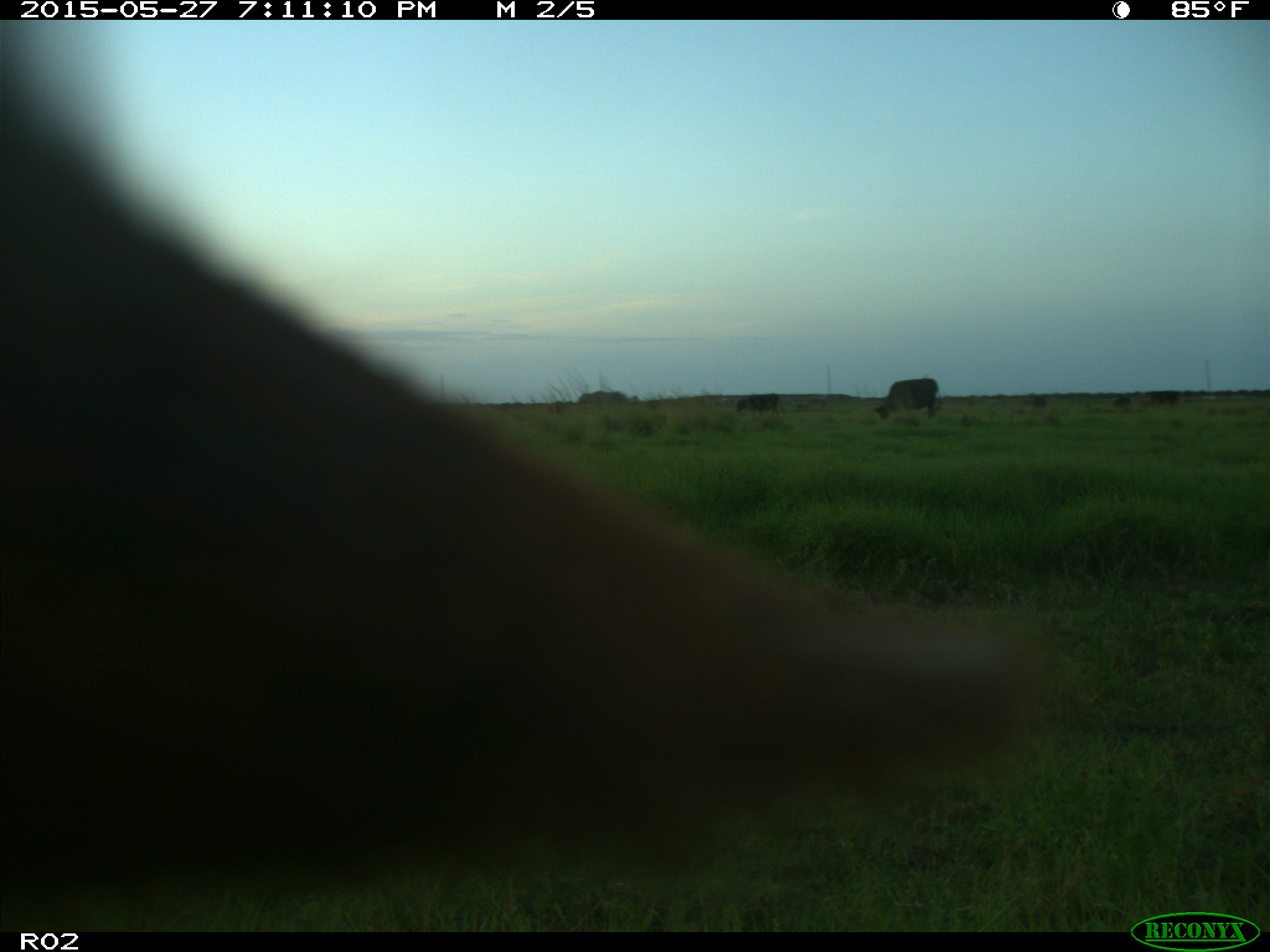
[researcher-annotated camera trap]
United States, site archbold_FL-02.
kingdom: Animalia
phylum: Chordata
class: Mammalia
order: Artiodactyla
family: Bovidae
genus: Bos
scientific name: Bos taurus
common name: domestic cow